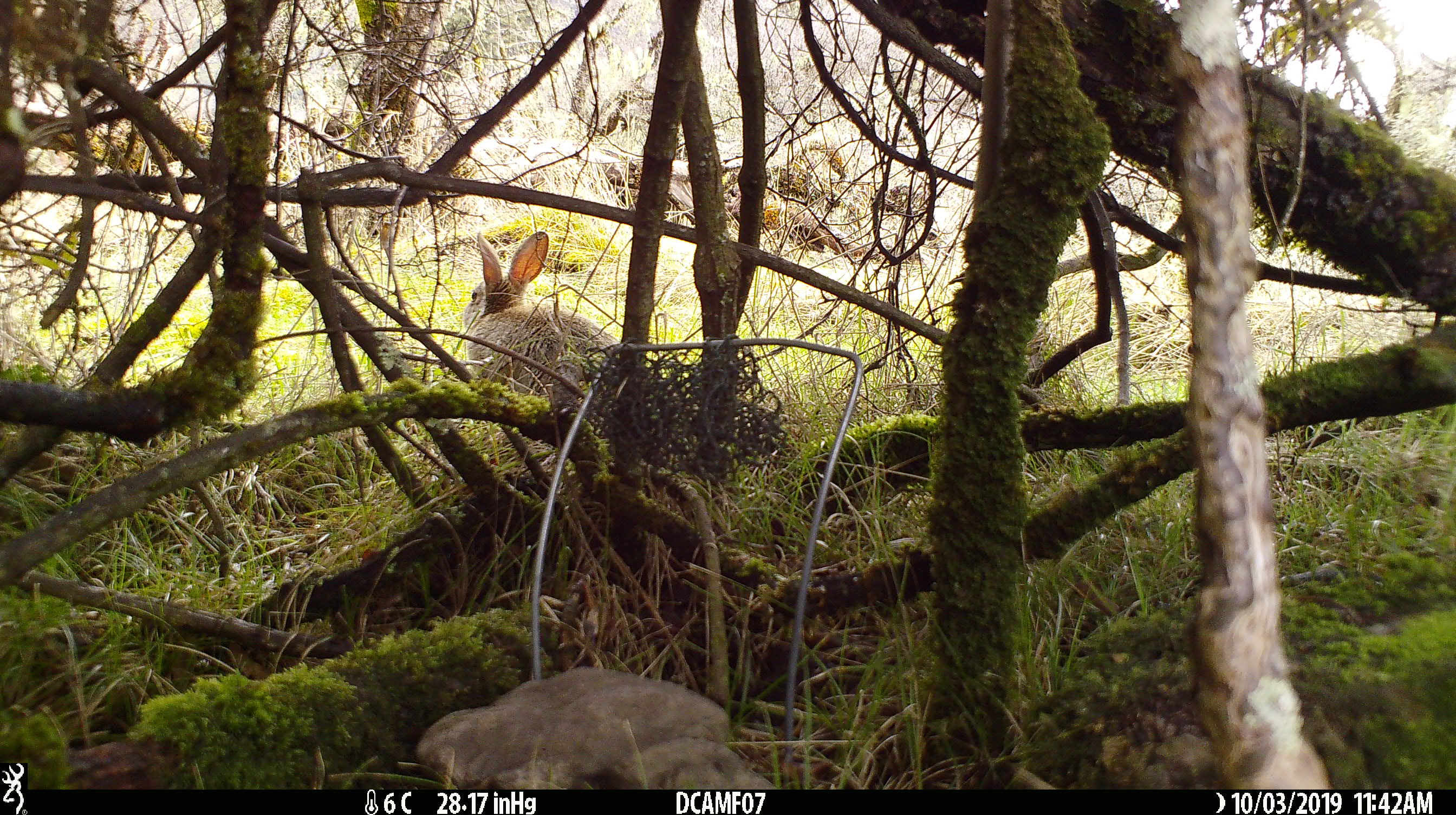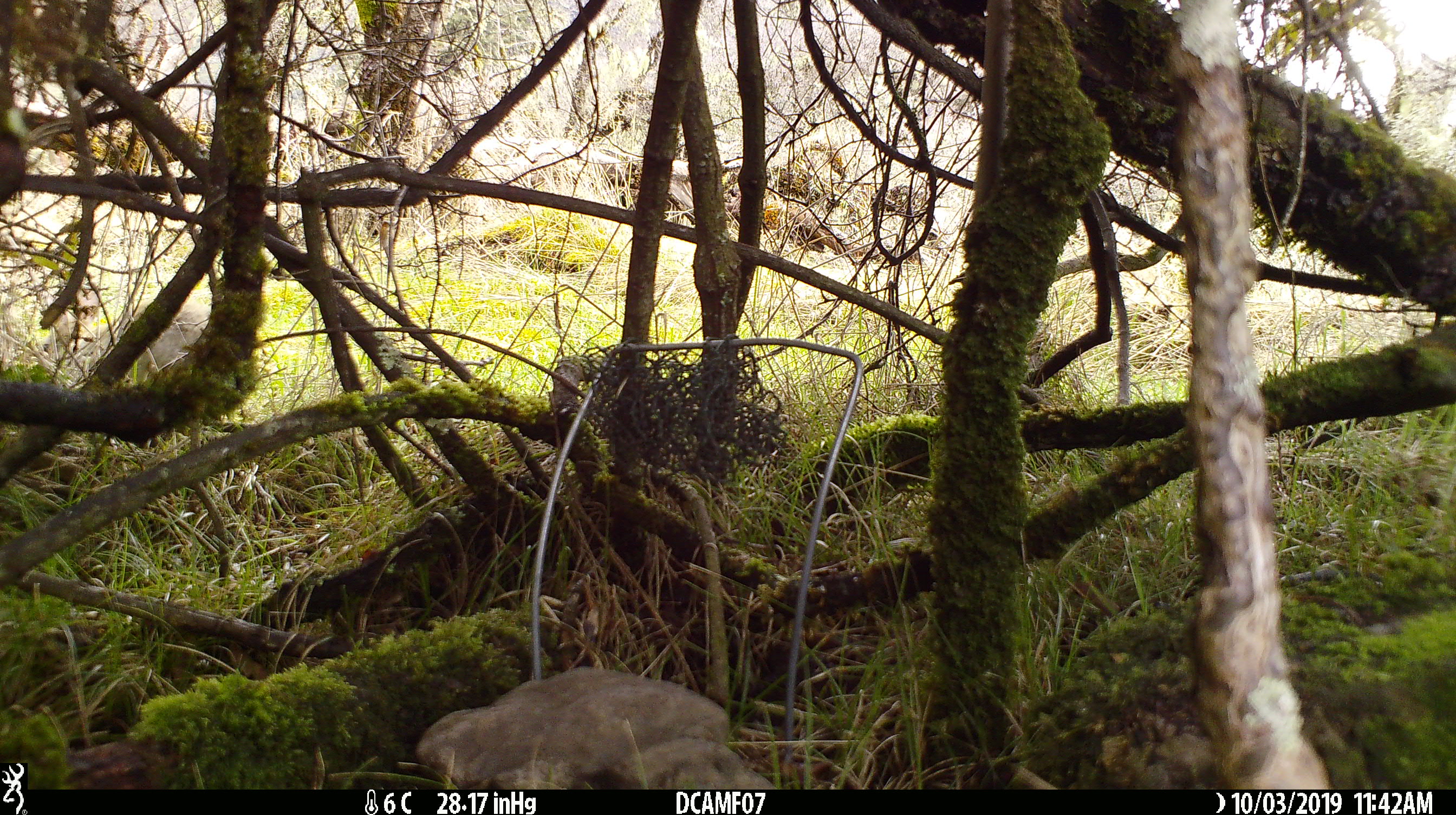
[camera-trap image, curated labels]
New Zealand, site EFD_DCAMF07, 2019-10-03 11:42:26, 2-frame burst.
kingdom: Animalia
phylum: Chordata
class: Mammalia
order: Lagomorpha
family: Leporidae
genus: Oryctolagus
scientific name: Oryctolagus cuniculus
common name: european rabbit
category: rabbit